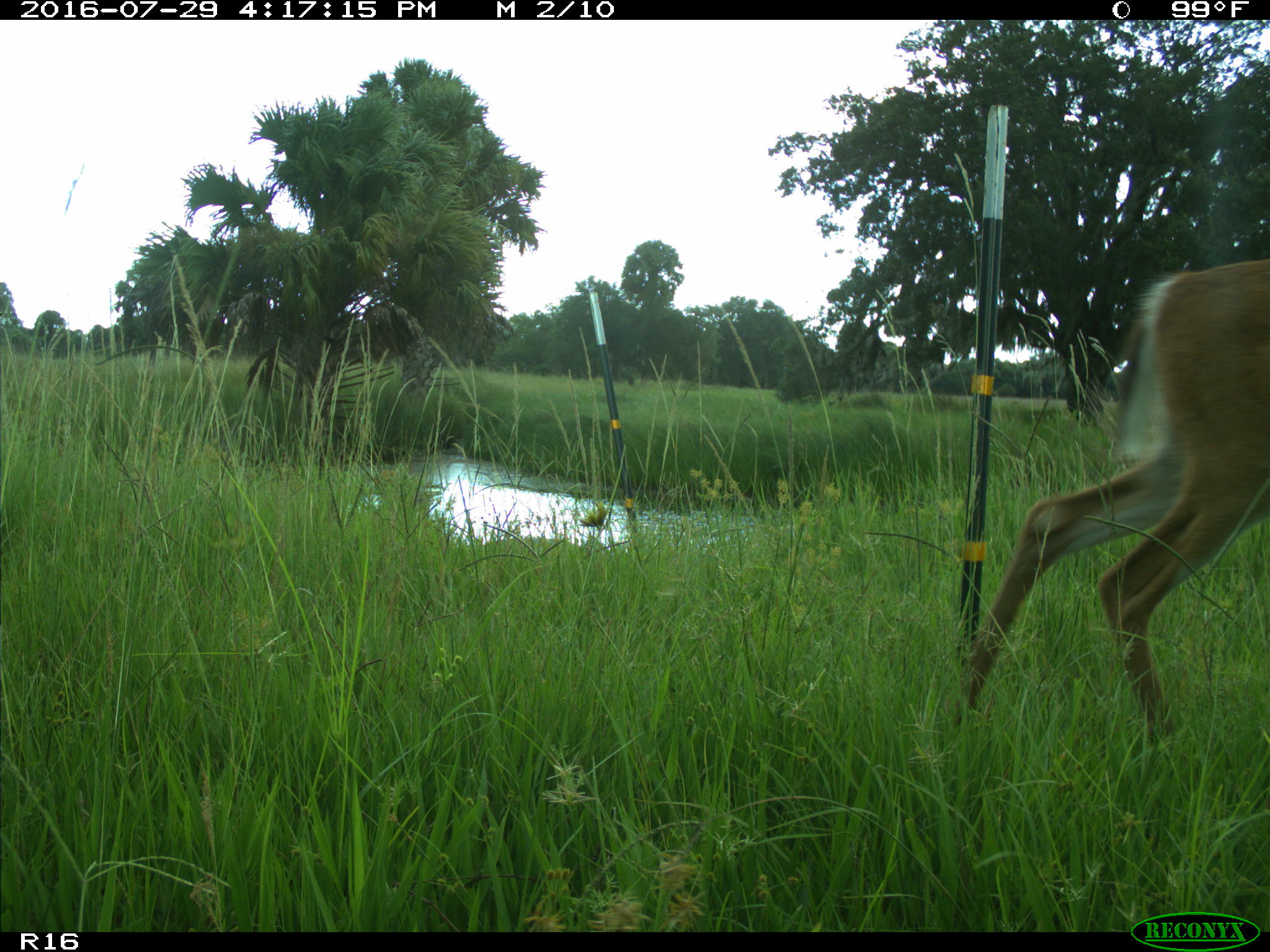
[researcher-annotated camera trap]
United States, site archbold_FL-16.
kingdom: Animalia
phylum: Chordata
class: Mammalia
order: Artiodactyla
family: Cervidae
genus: Odocoileus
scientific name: Odocoileus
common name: deer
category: unidentified deer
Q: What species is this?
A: Unidentified deer (deer) (Odocoileus).